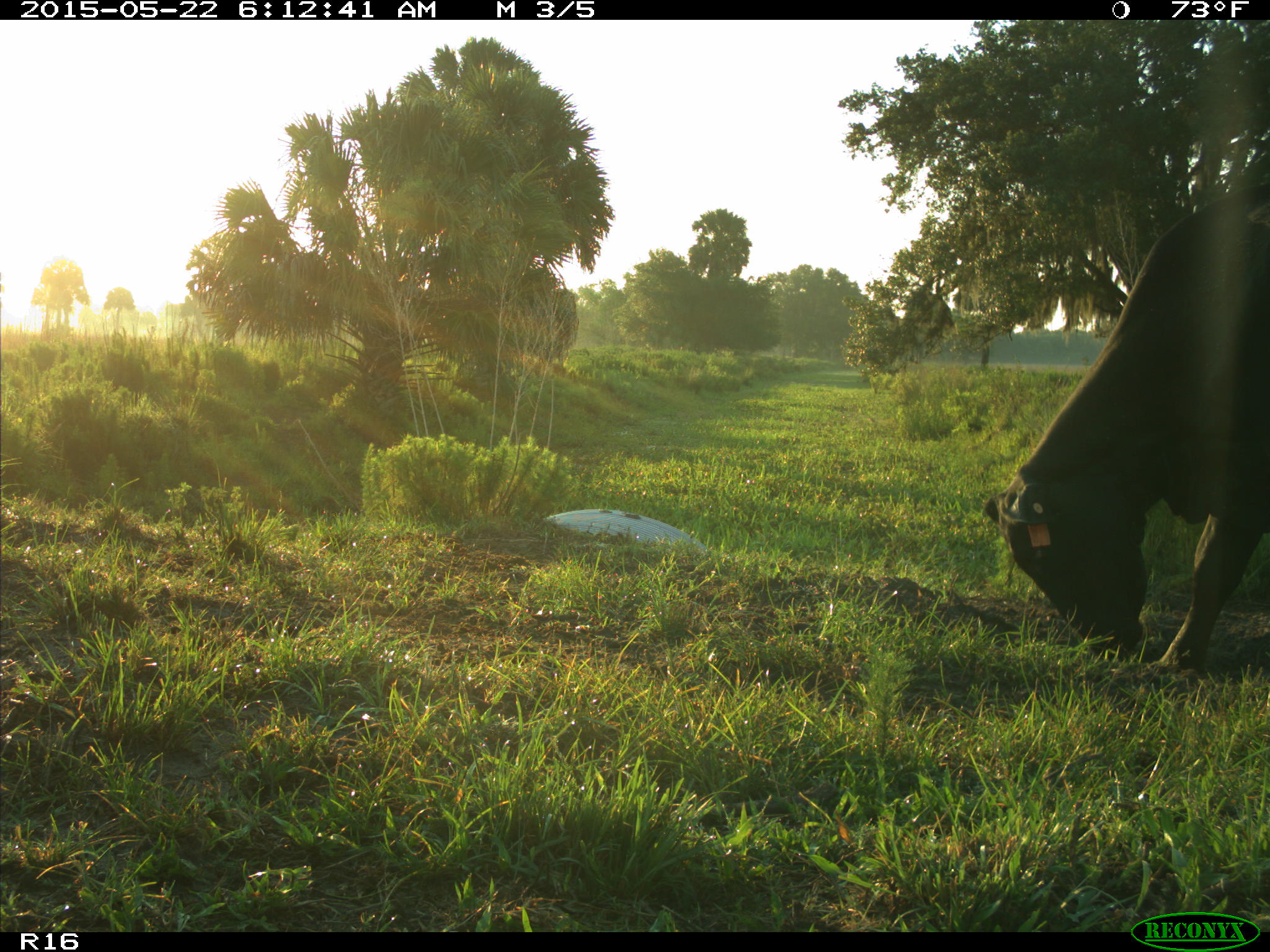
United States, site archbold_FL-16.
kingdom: Animalia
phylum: Chordata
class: Mammalia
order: Artiodactyla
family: Bovidae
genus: Bos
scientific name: Bos taurus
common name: domestic cow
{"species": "Bos taurus (domestic cow)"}